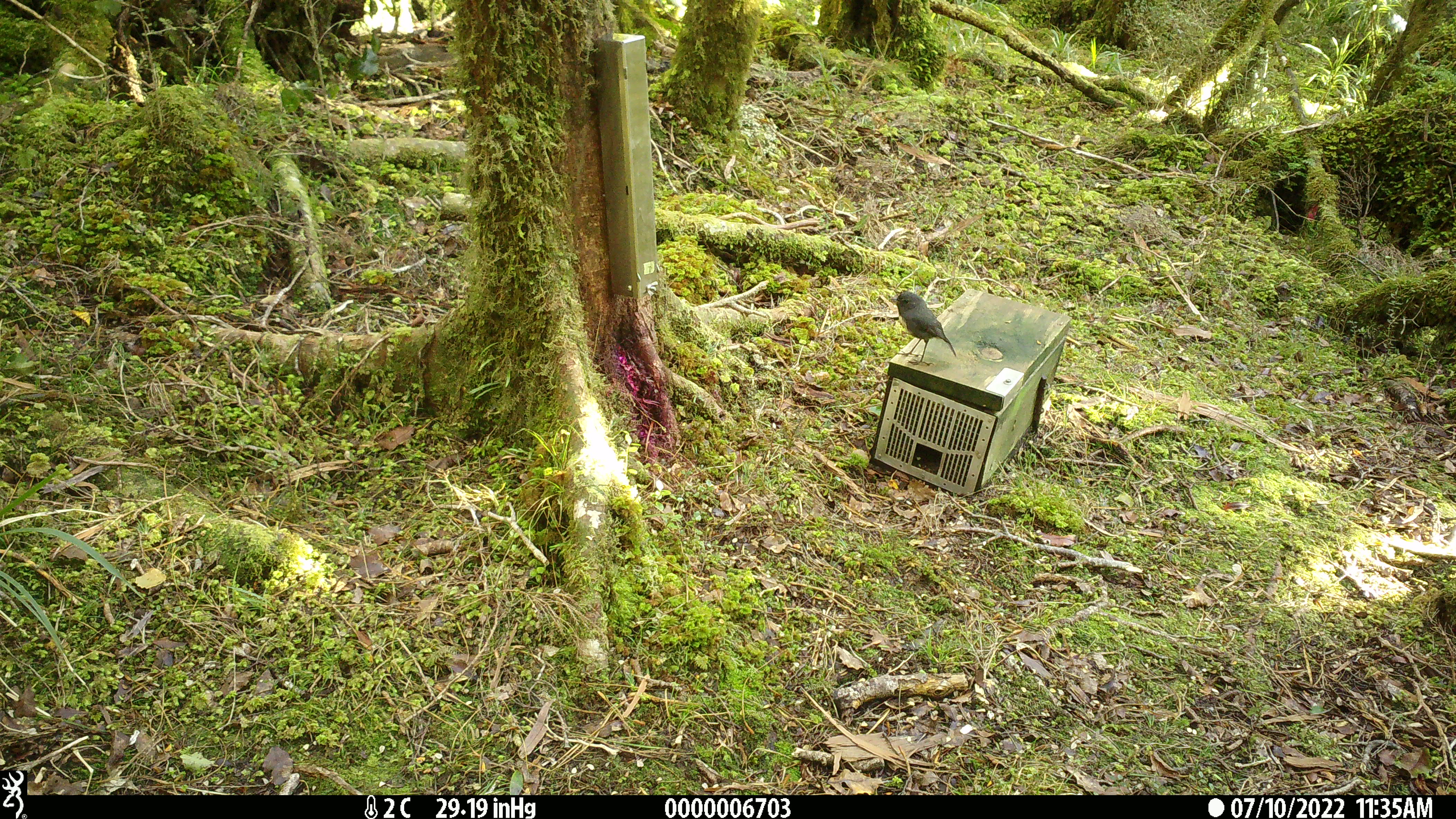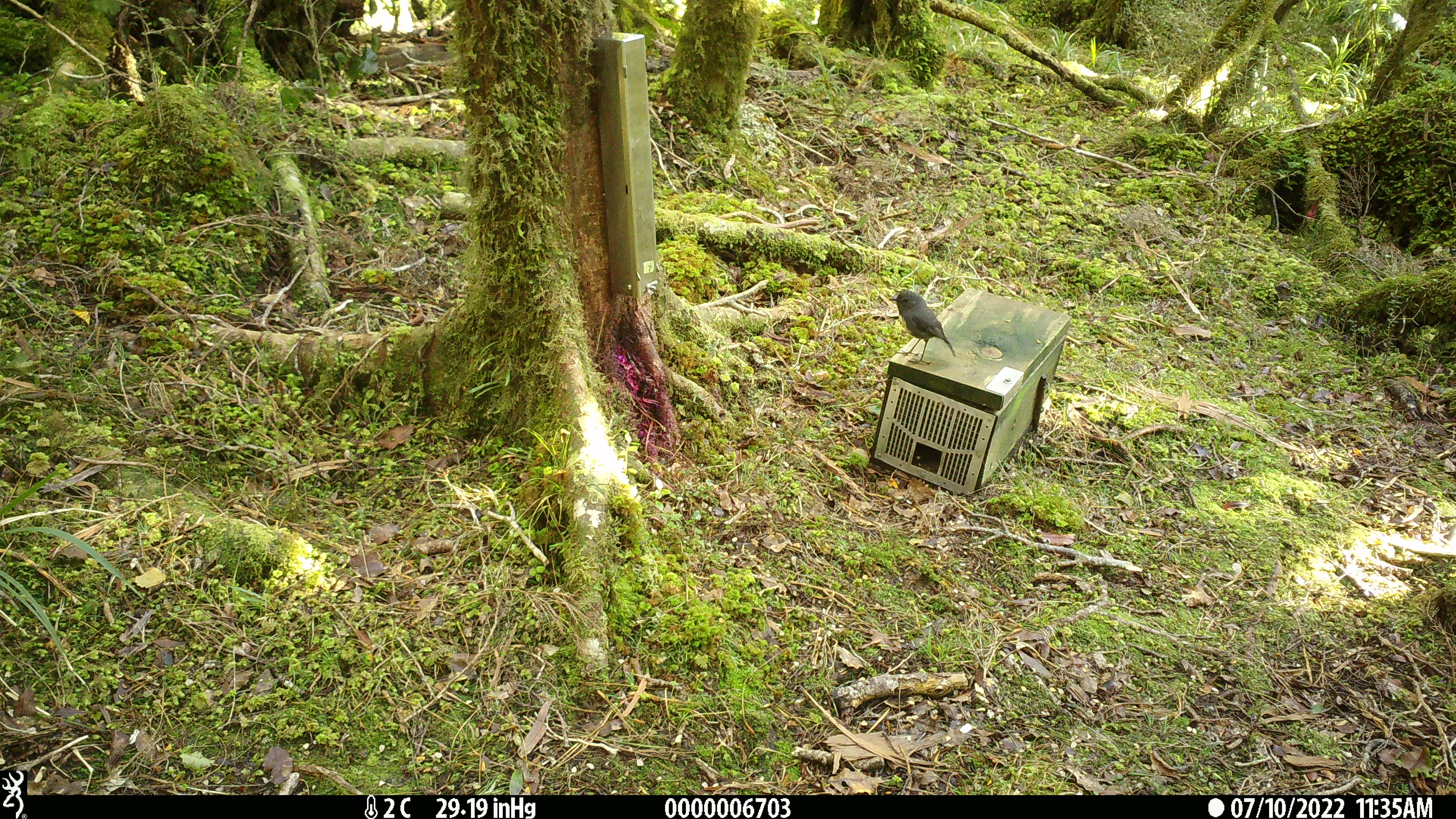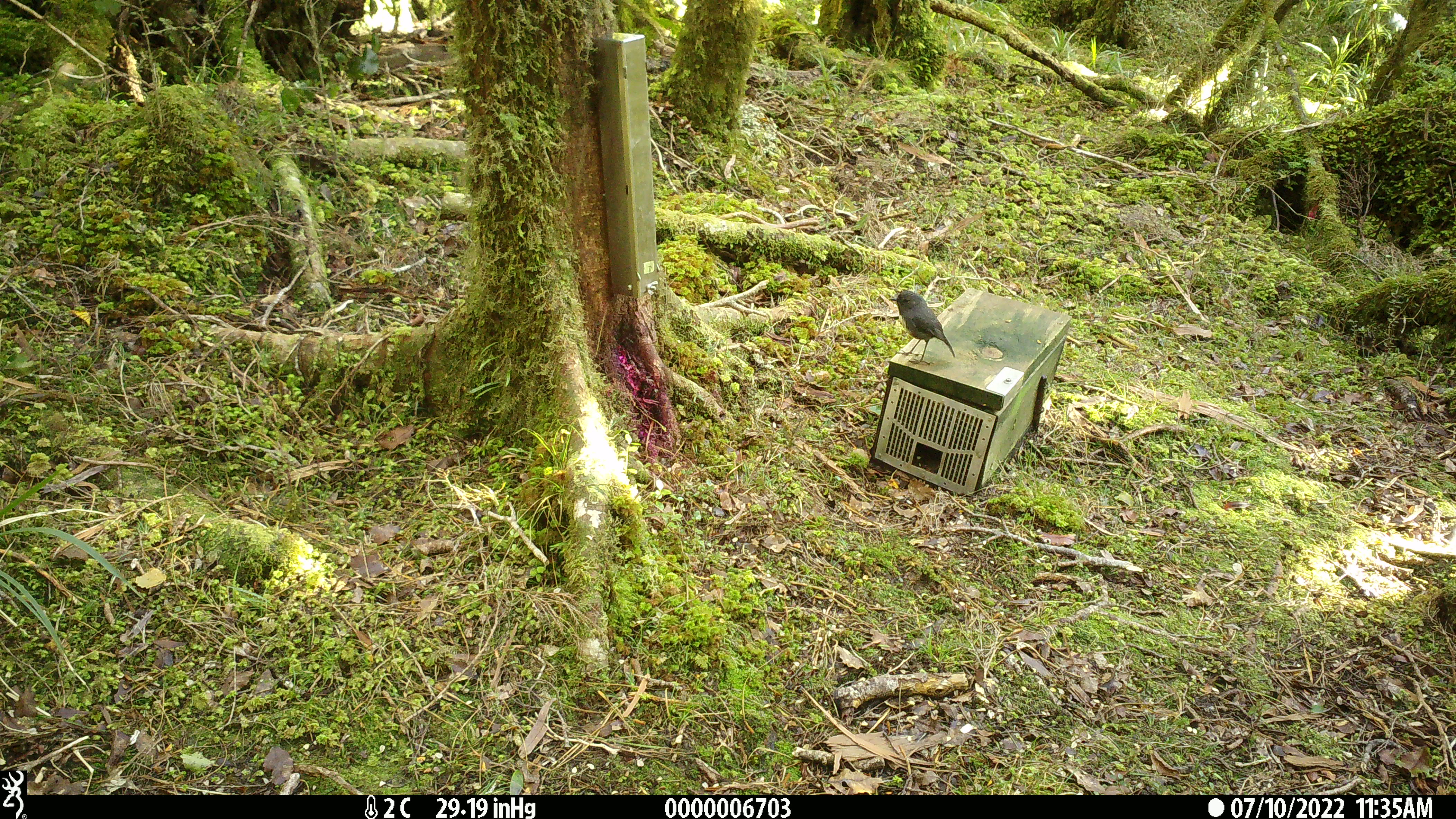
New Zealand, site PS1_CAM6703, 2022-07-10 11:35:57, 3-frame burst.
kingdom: Animalia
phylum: Chordata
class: Aves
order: Passeriformes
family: Petroicidae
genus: Petroica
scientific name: Petroica australis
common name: new zealand robin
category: robin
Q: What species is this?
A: Robin (new zealand robin) (Petroica australis).